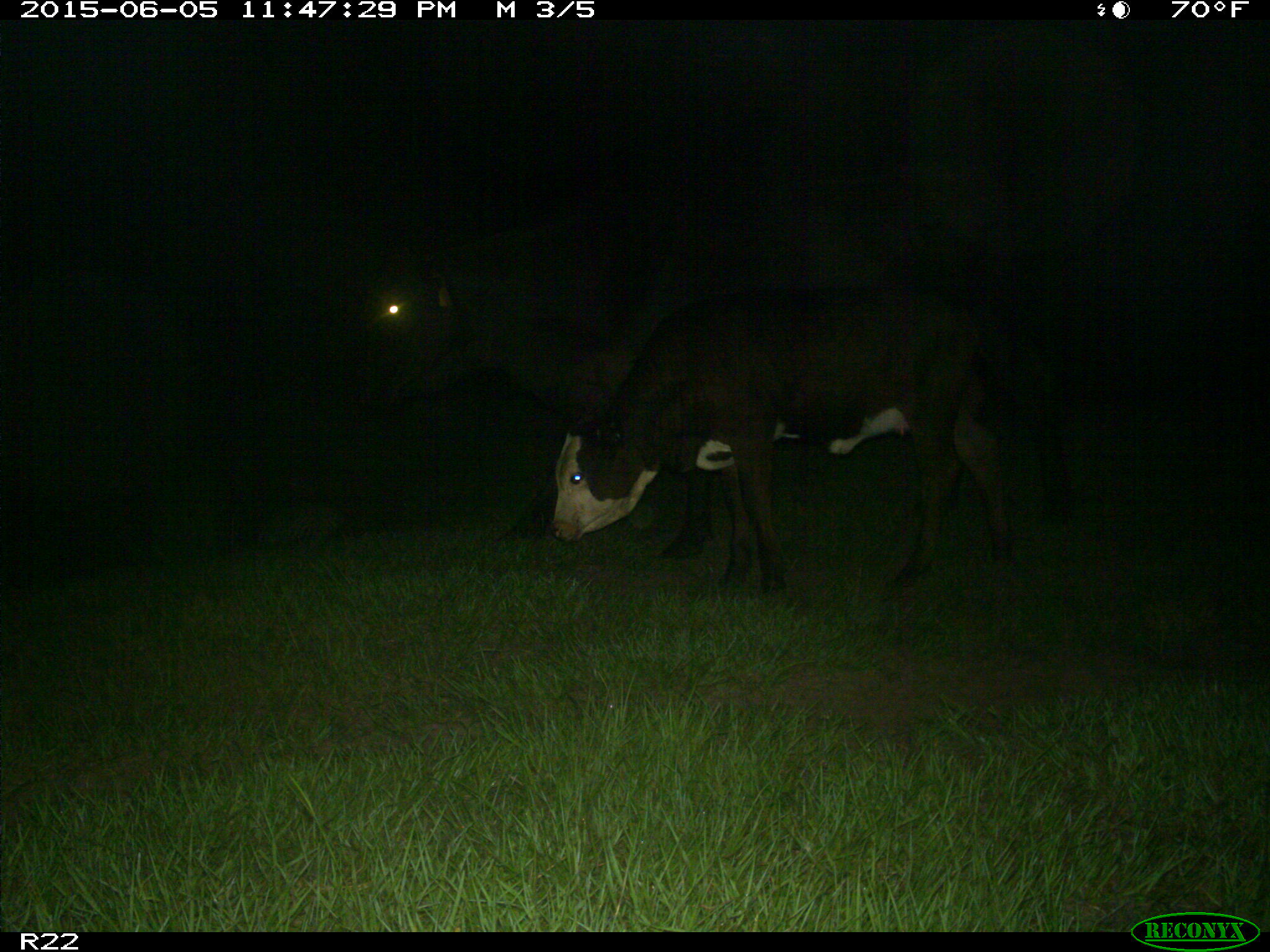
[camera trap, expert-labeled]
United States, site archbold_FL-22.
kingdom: Animalia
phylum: Chordata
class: Mammalia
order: Artiodactyla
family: Bovidae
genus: Bos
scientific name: Bos taurus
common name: domestic cow